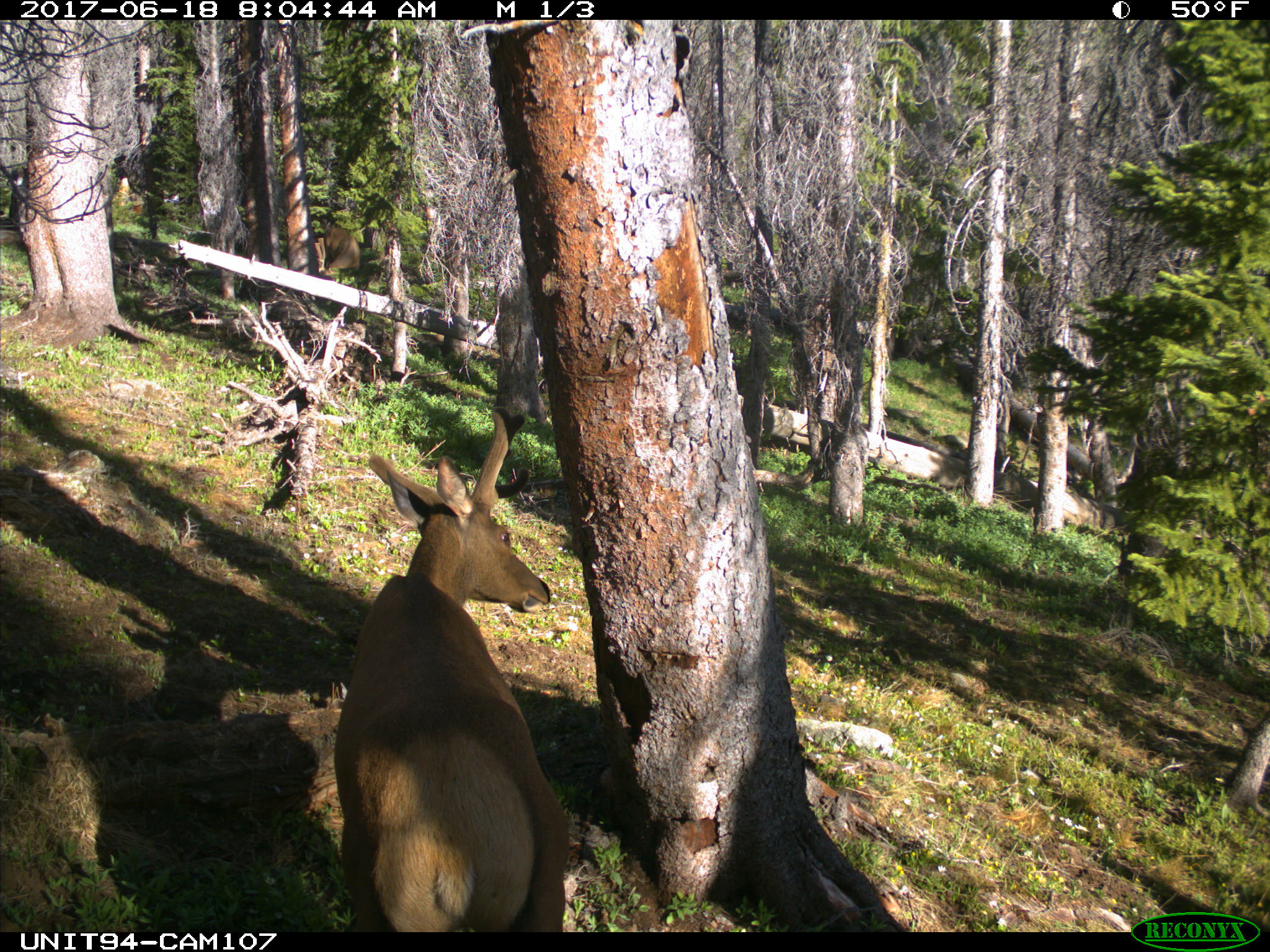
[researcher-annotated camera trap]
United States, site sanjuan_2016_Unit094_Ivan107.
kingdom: Animalia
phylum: Chordata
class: Mammalia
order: Artiodactyla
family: Cervidae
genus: Cervus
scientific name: Cervus elaphus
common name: red deer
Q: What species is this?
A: Cervus elaphus (red deer).